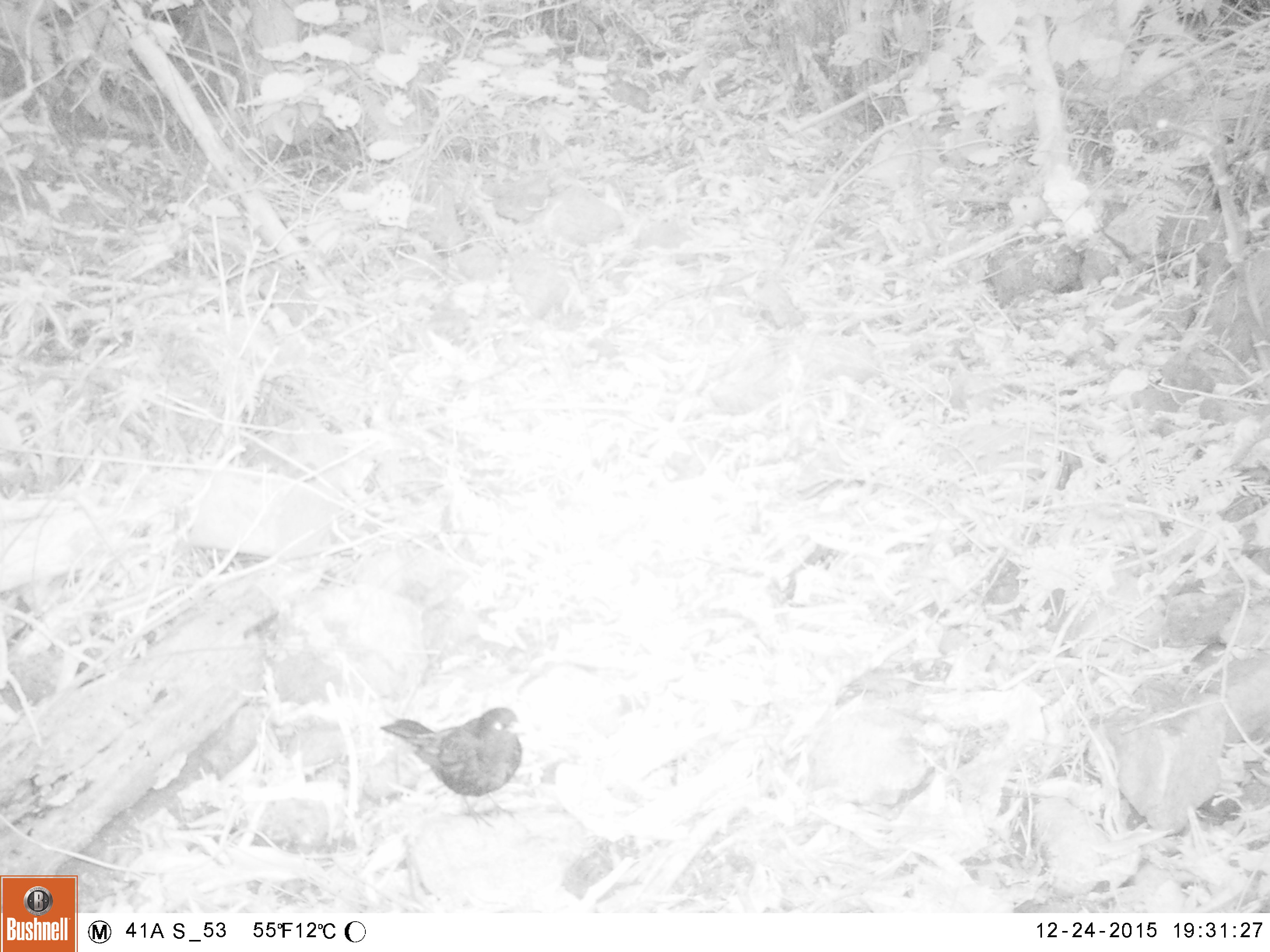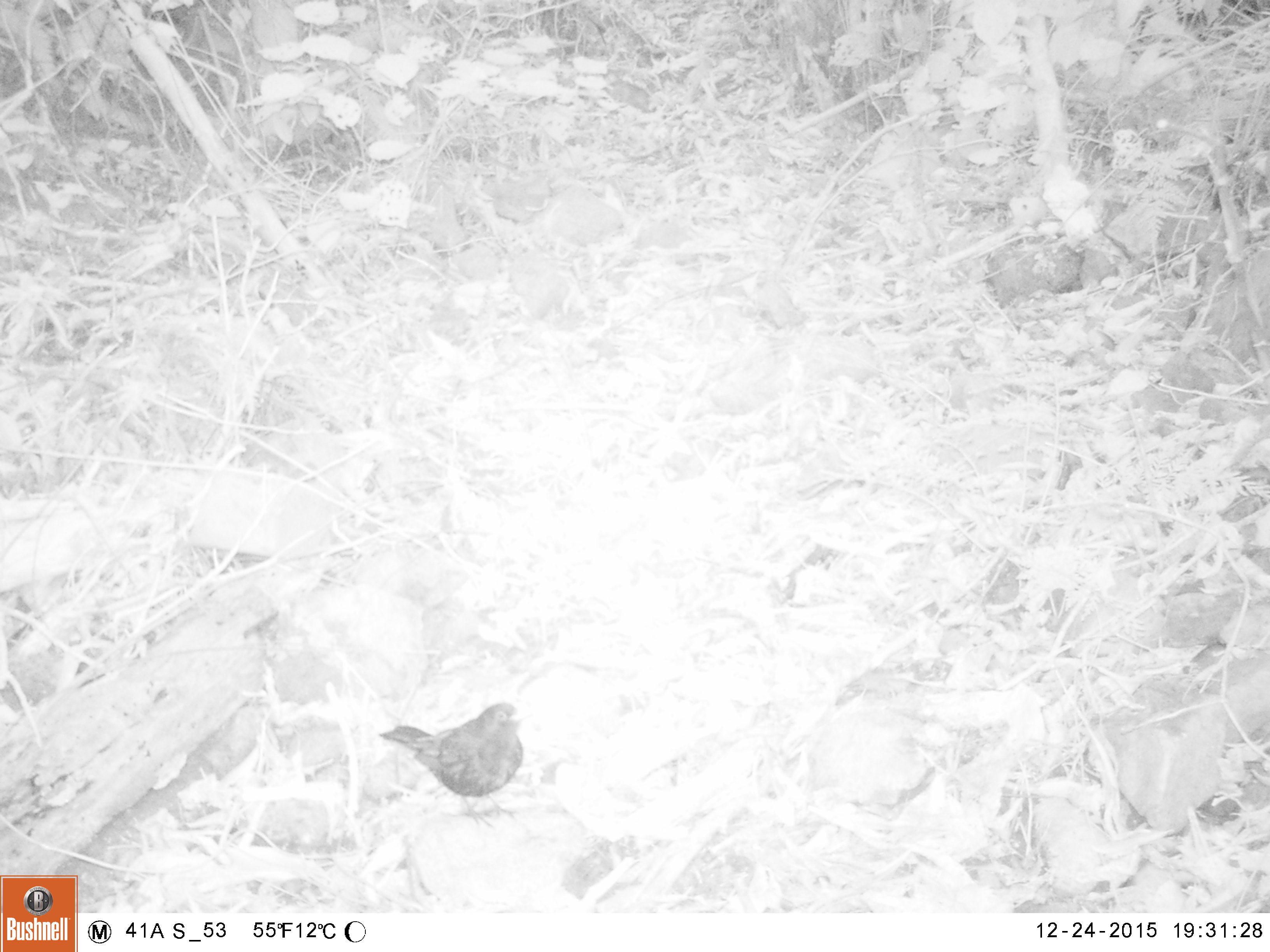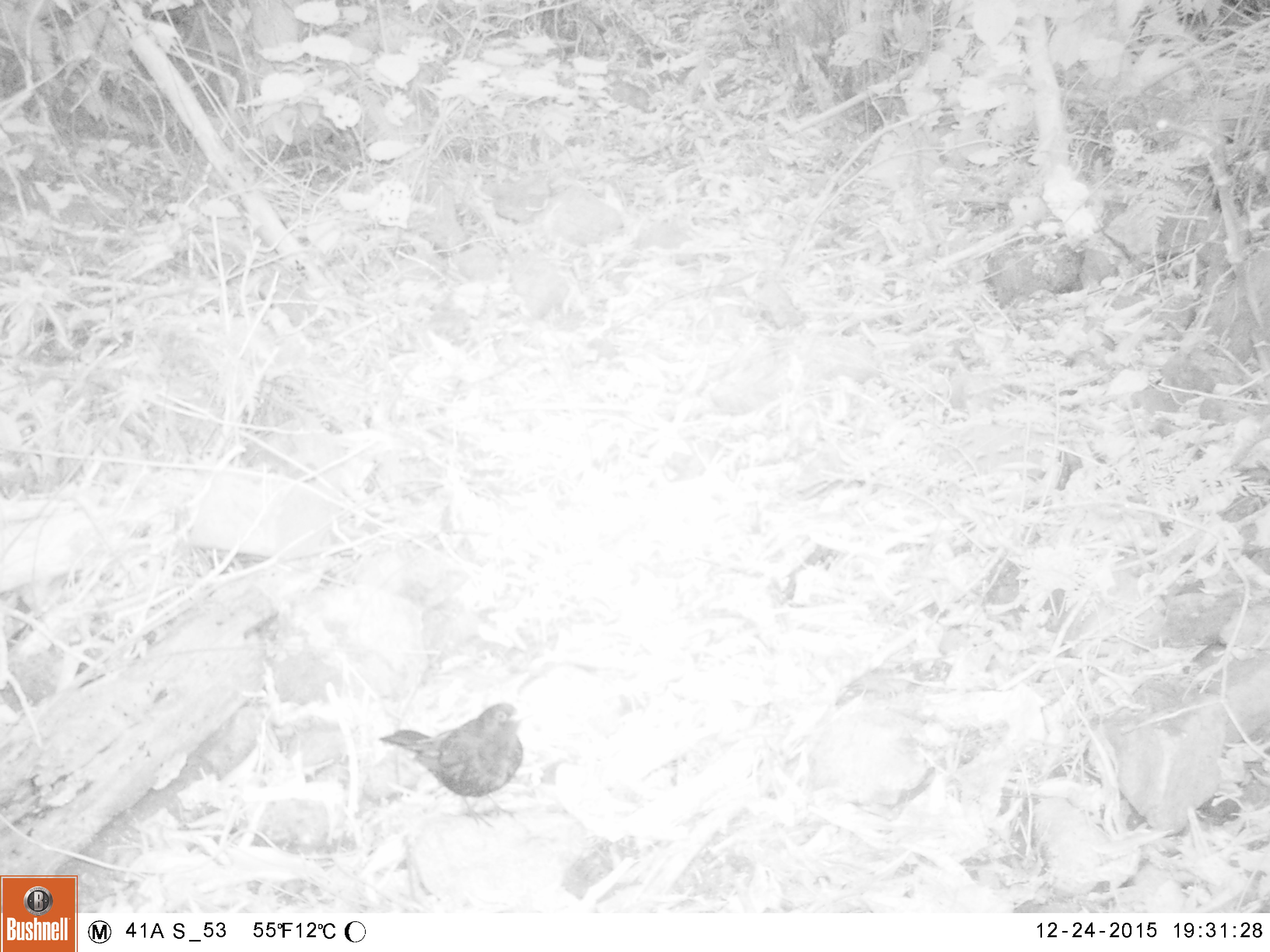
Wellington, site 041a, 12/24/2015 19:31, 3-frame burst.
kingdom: Animalia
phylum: Chordata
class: Aves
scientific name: Aves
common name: bird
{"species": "bird (Aves)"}